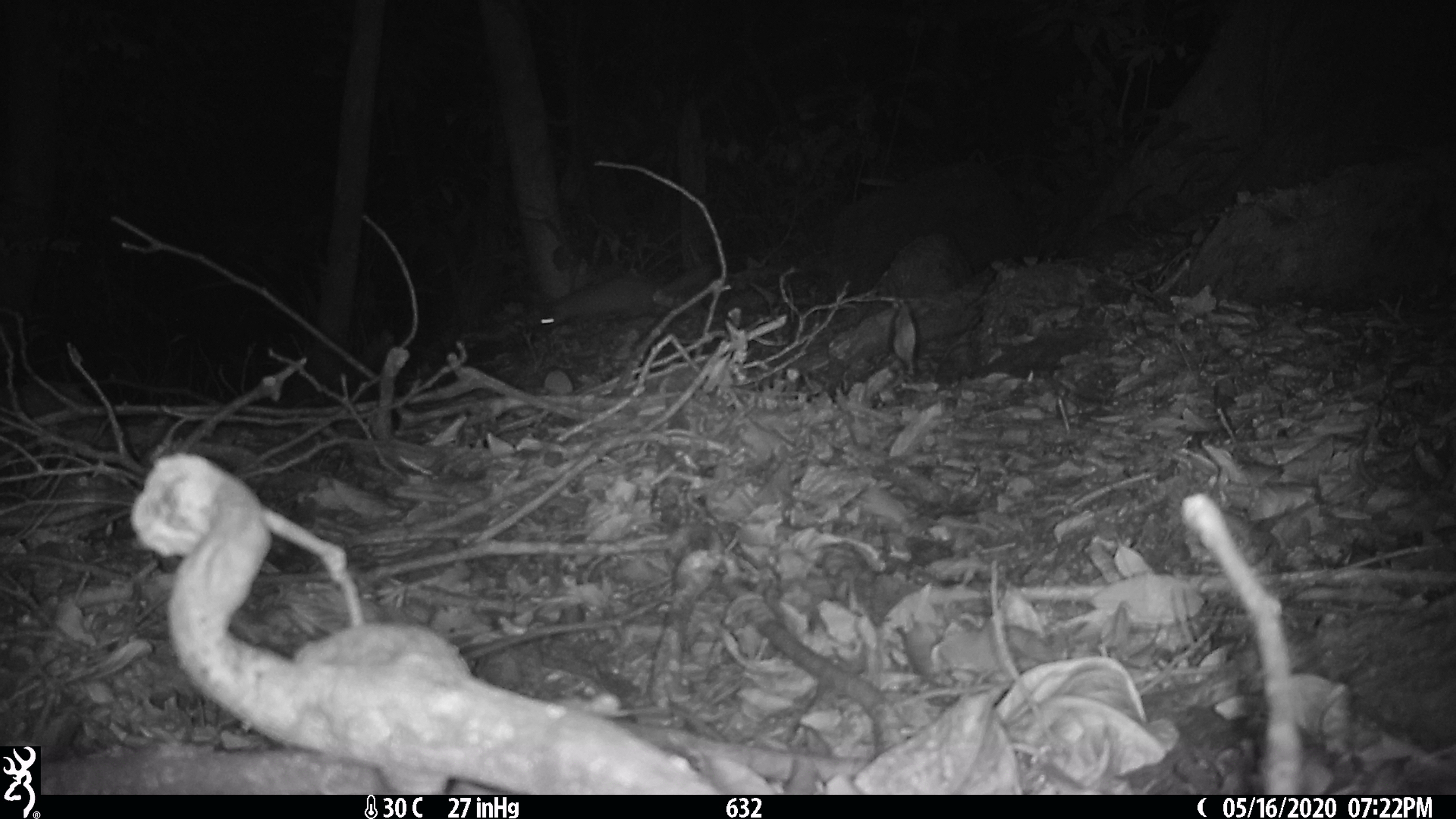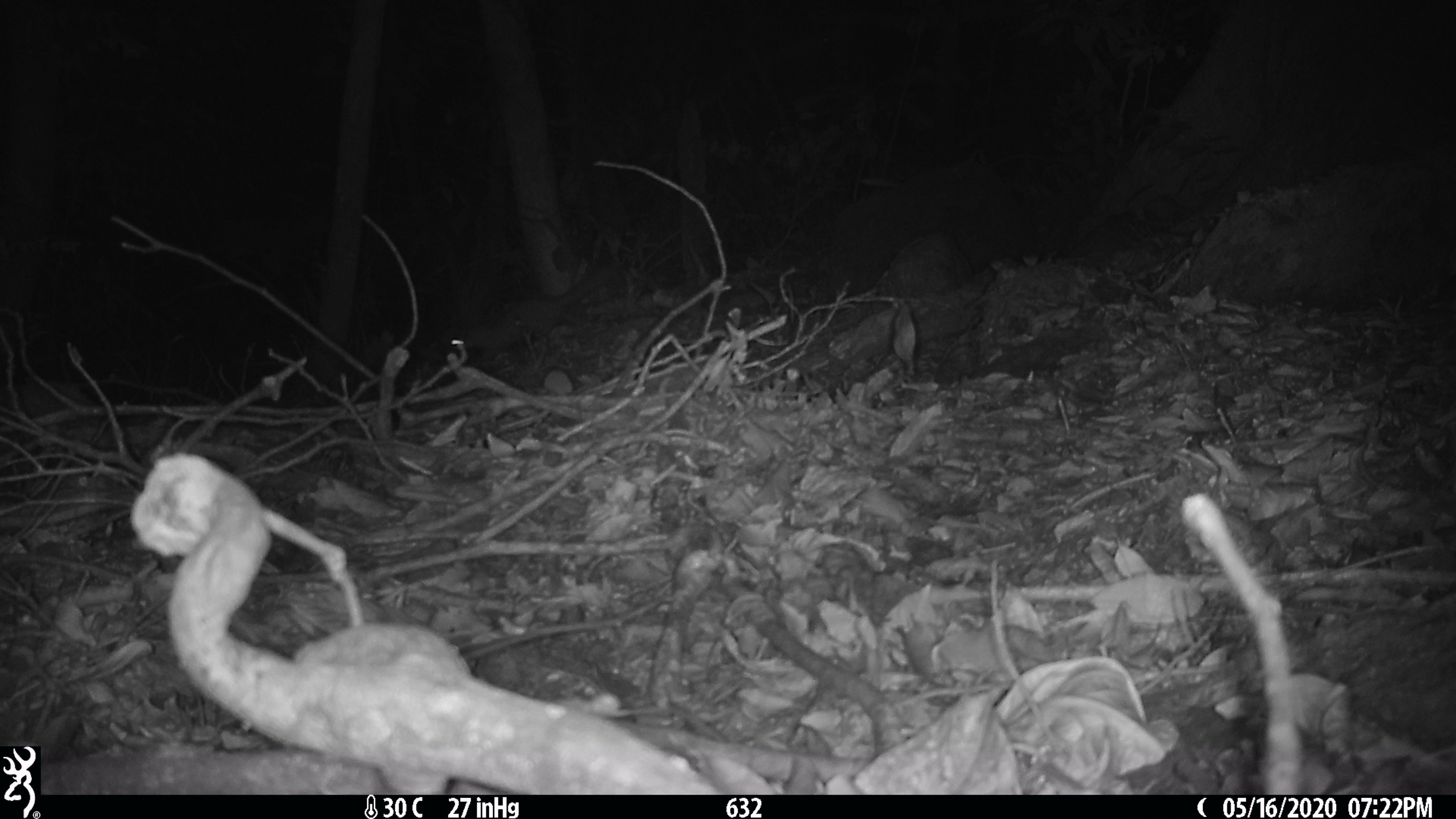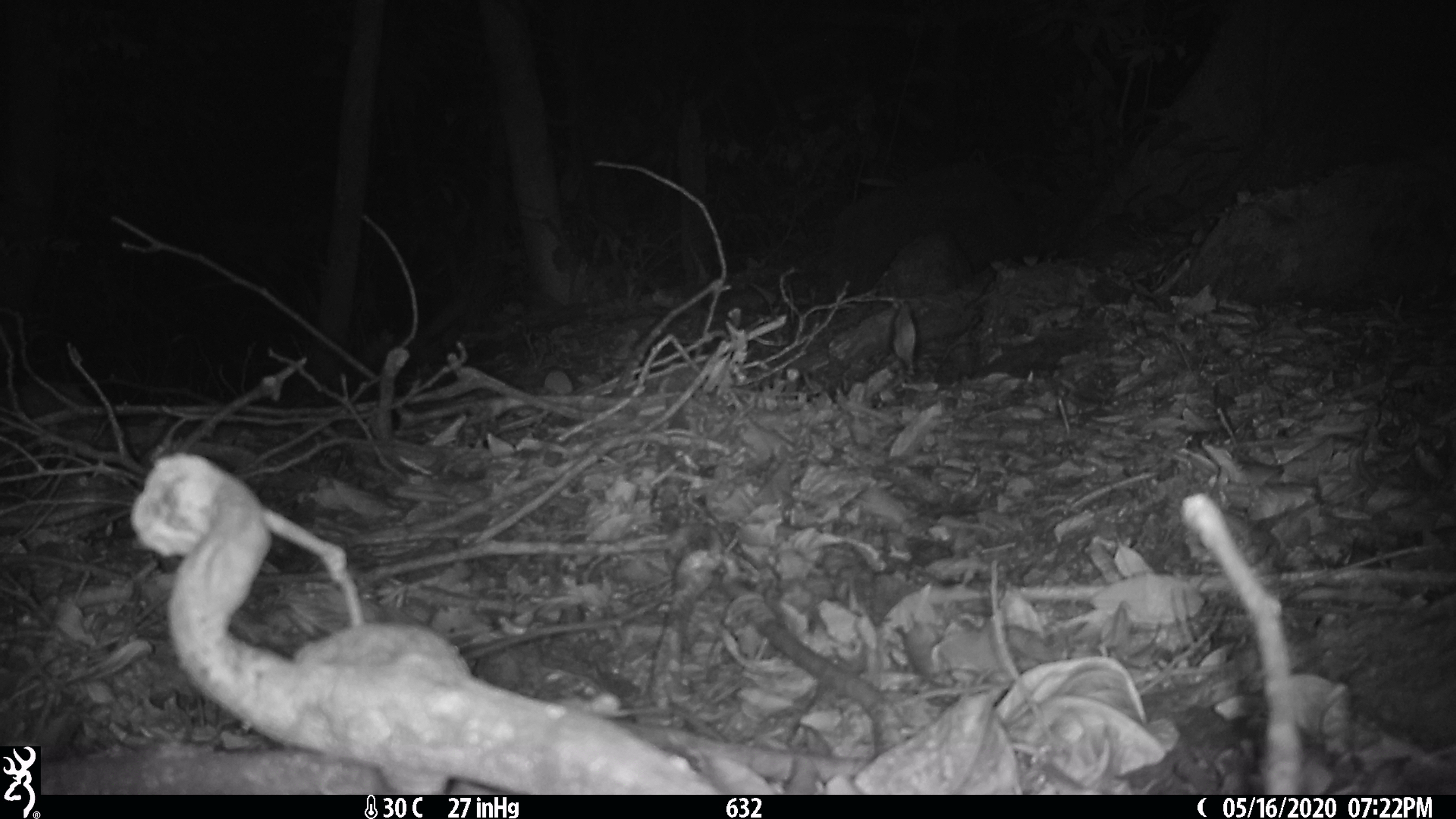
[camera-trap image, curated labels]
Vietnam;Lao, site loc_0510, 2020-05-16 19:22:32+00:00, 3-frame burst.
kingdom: Animalia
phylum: Chordata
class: Mammalia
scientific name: Mammalia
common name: mammal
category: unidentified small mammal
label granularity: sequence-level